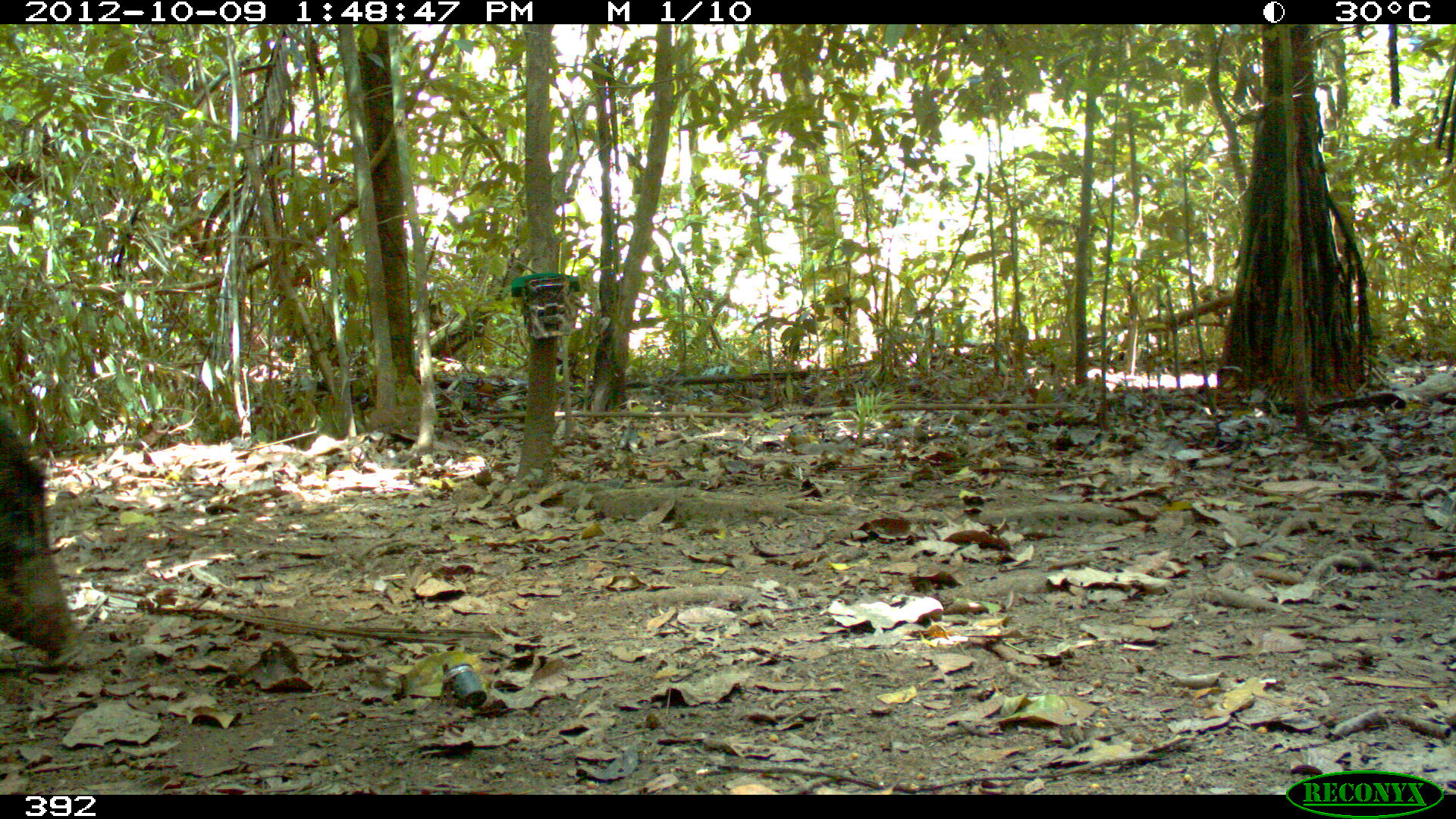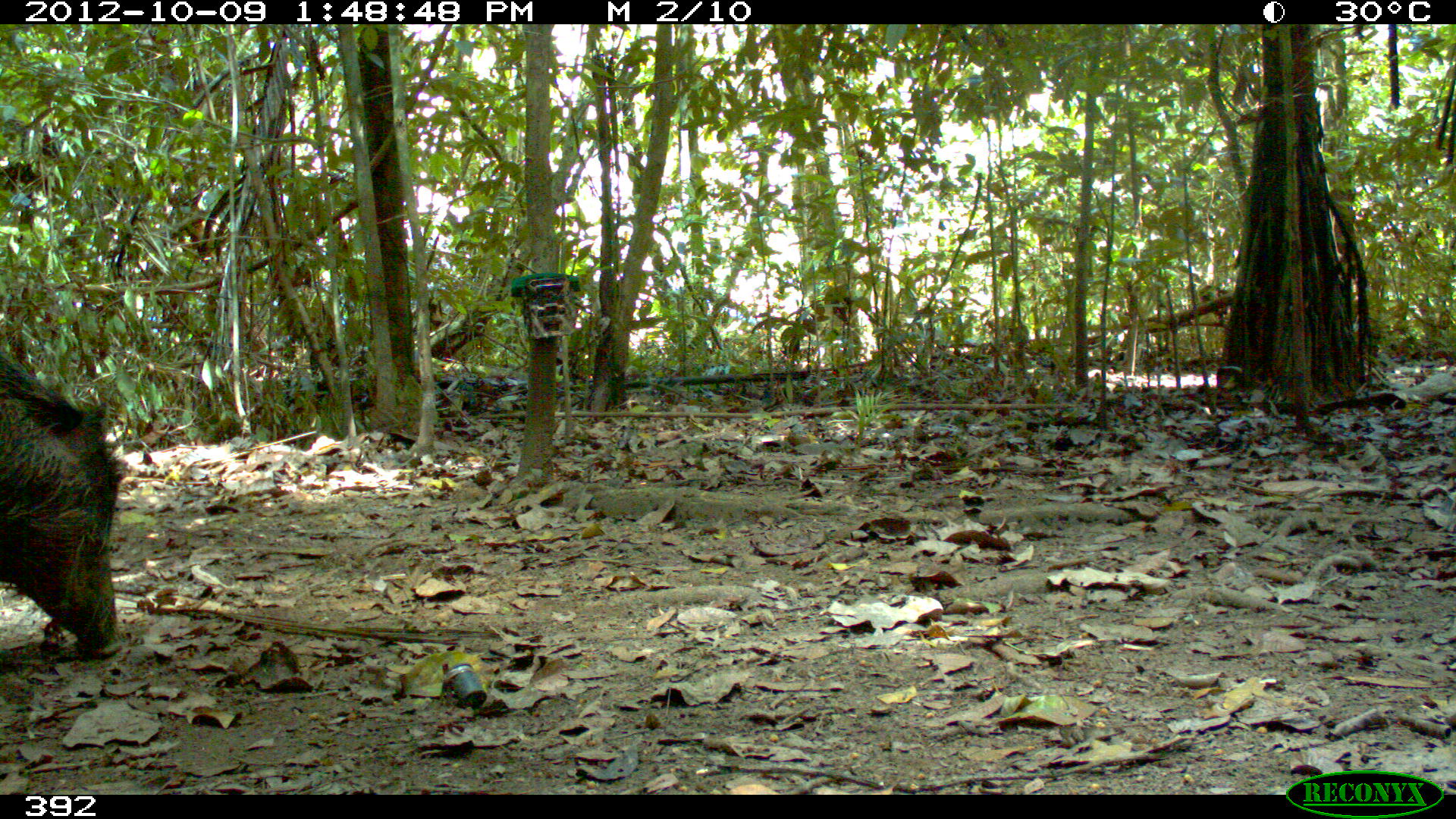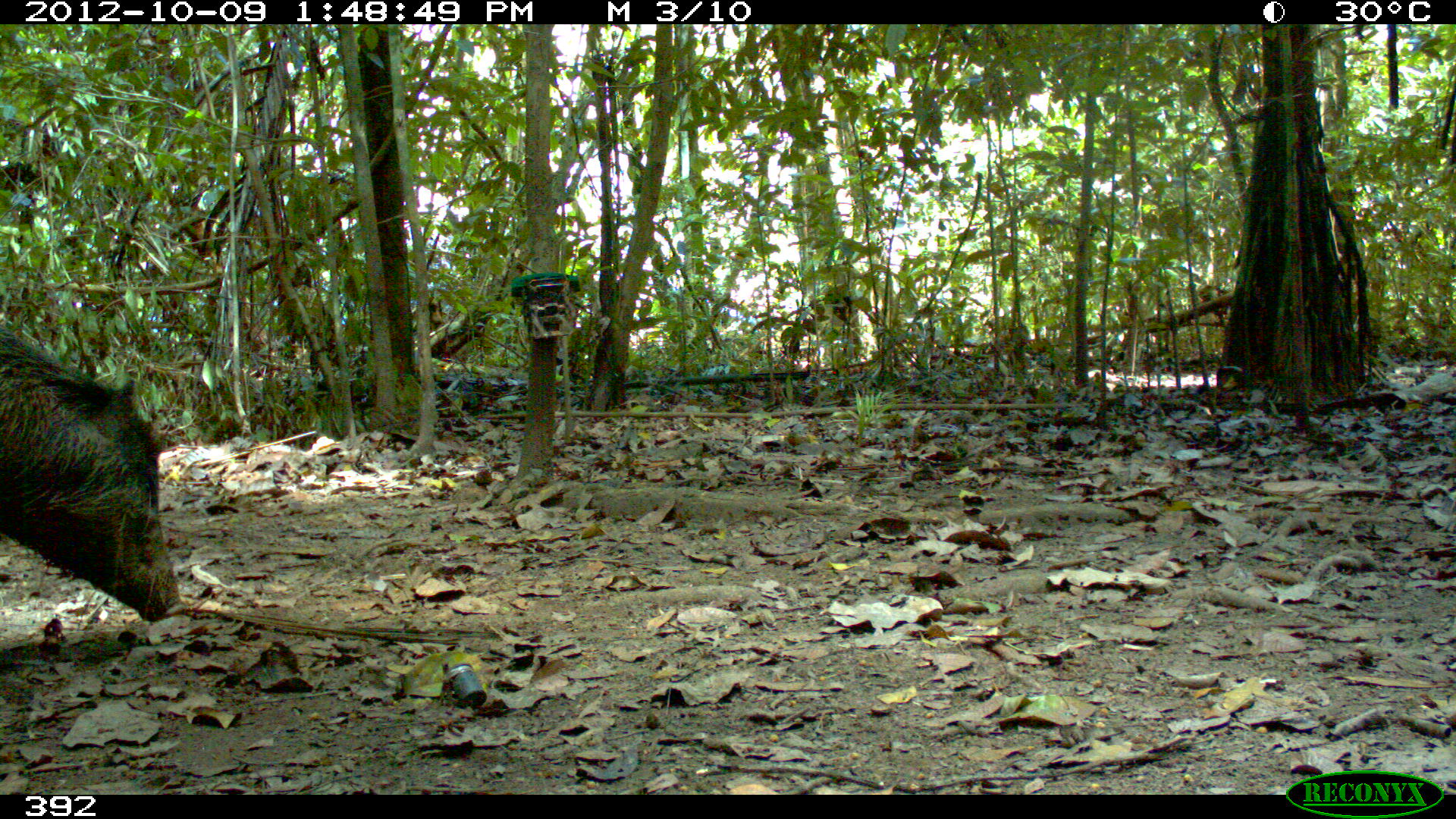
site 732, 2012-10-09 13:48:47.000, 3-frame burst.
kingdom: Animalia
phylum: Chordata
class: Mammalia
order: Artiodactyla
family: Tayassuidae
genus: Tayassu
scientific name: Tayassu pecari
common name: white-lipped peccary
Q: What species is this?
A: Tayassu pecari (white-lipped peccary).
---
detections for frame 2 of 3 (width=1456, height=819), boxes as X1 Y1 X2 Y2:
tayassu pecari: 0 353 124 654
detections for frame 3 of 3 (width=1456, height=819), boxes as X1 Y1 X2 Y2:
tayassu pecari: 0 330 180 623